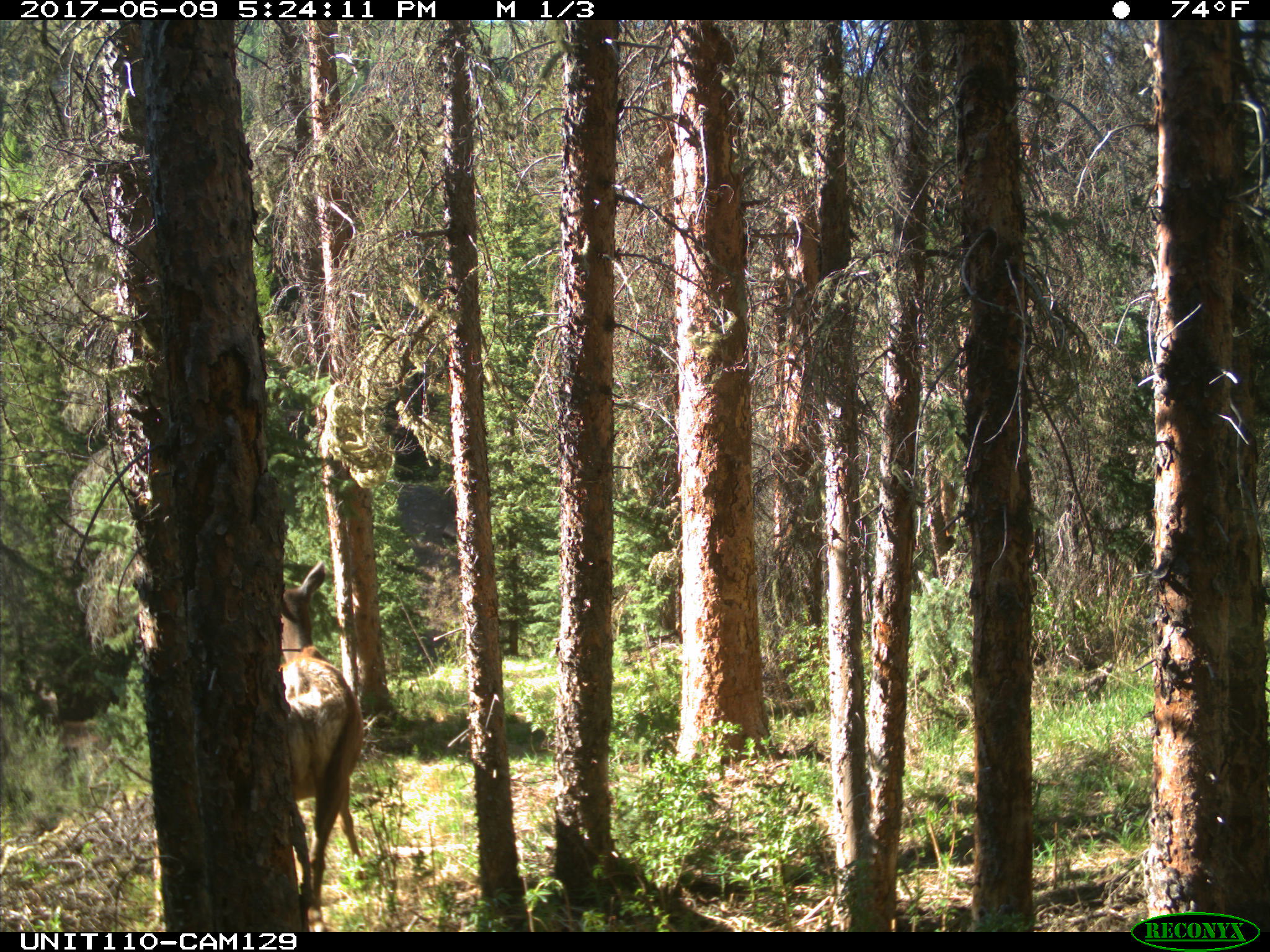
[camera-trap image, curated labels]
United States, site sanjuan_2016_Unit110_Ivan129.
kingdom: Animalia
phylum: Chordata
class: Mammalia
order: Artiodactyla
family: Cervidae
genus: Cervus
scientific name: Cervus elaphus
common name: red deer